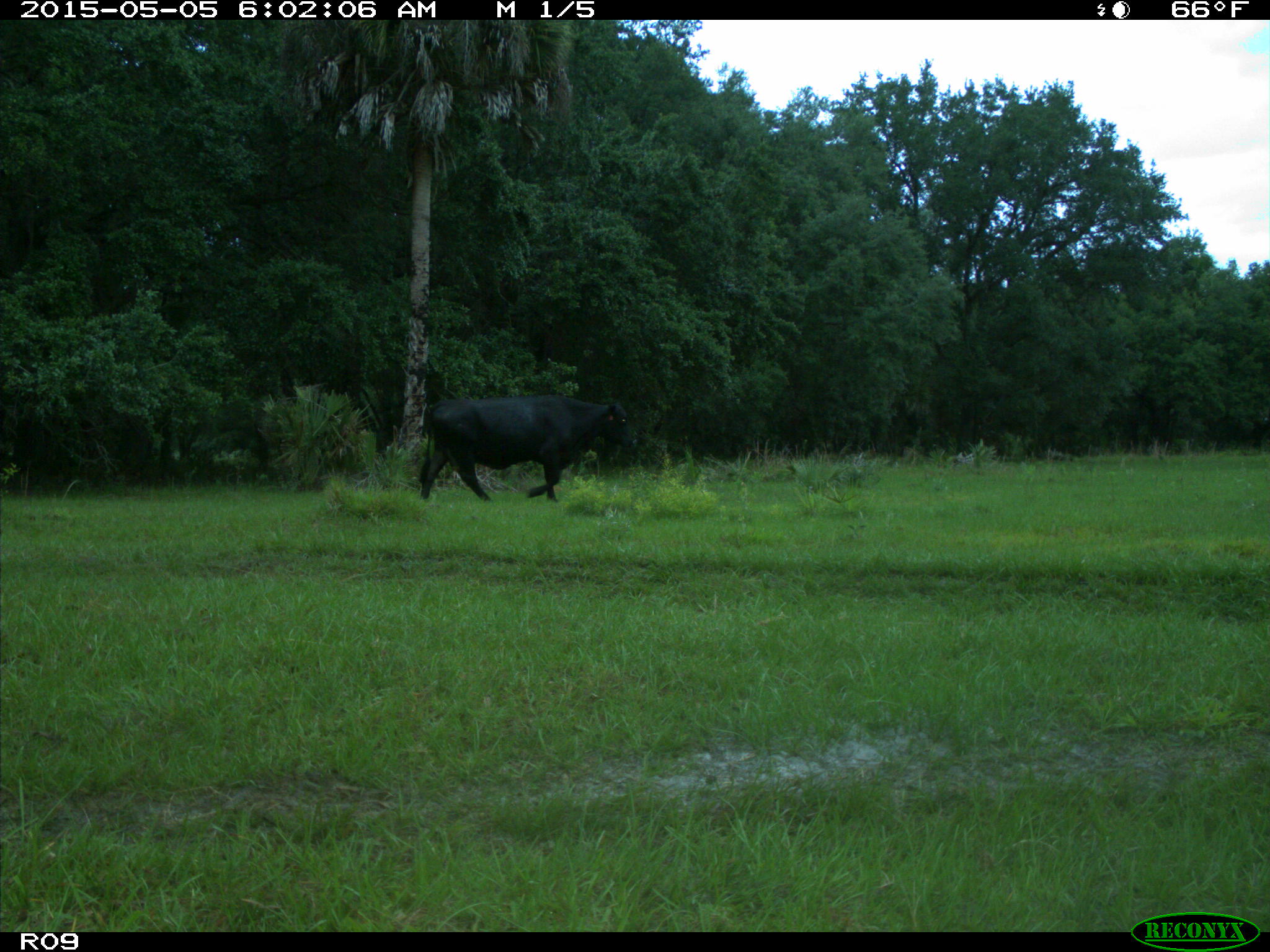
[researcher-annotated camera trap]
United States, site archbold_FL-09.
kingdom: Animalia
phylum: Chordata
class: Mammalia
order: Artiodactyla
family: Bovidae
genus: Bos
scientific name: Bos taurus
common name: domestic cow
Bos taurus (domestic cow).